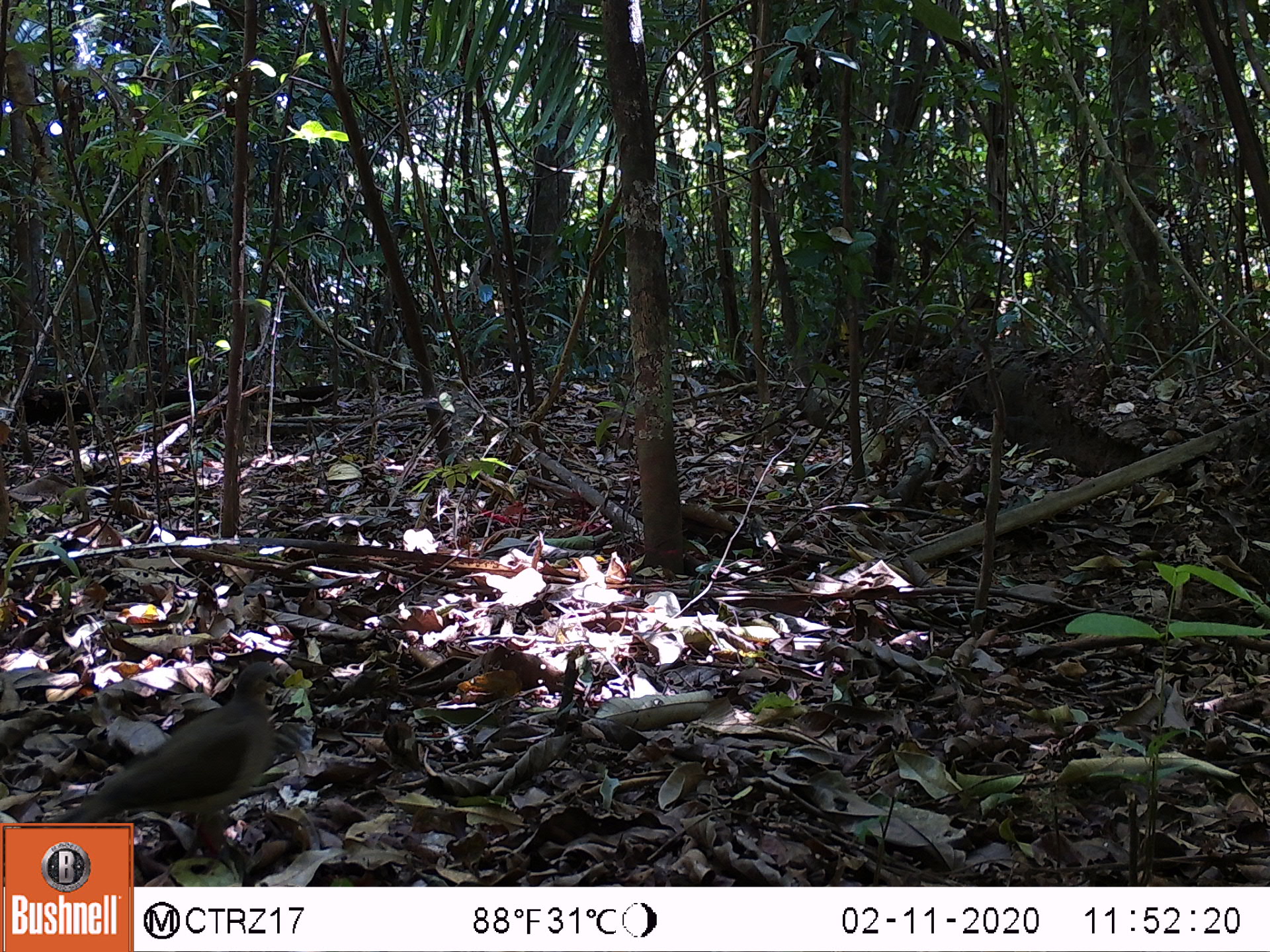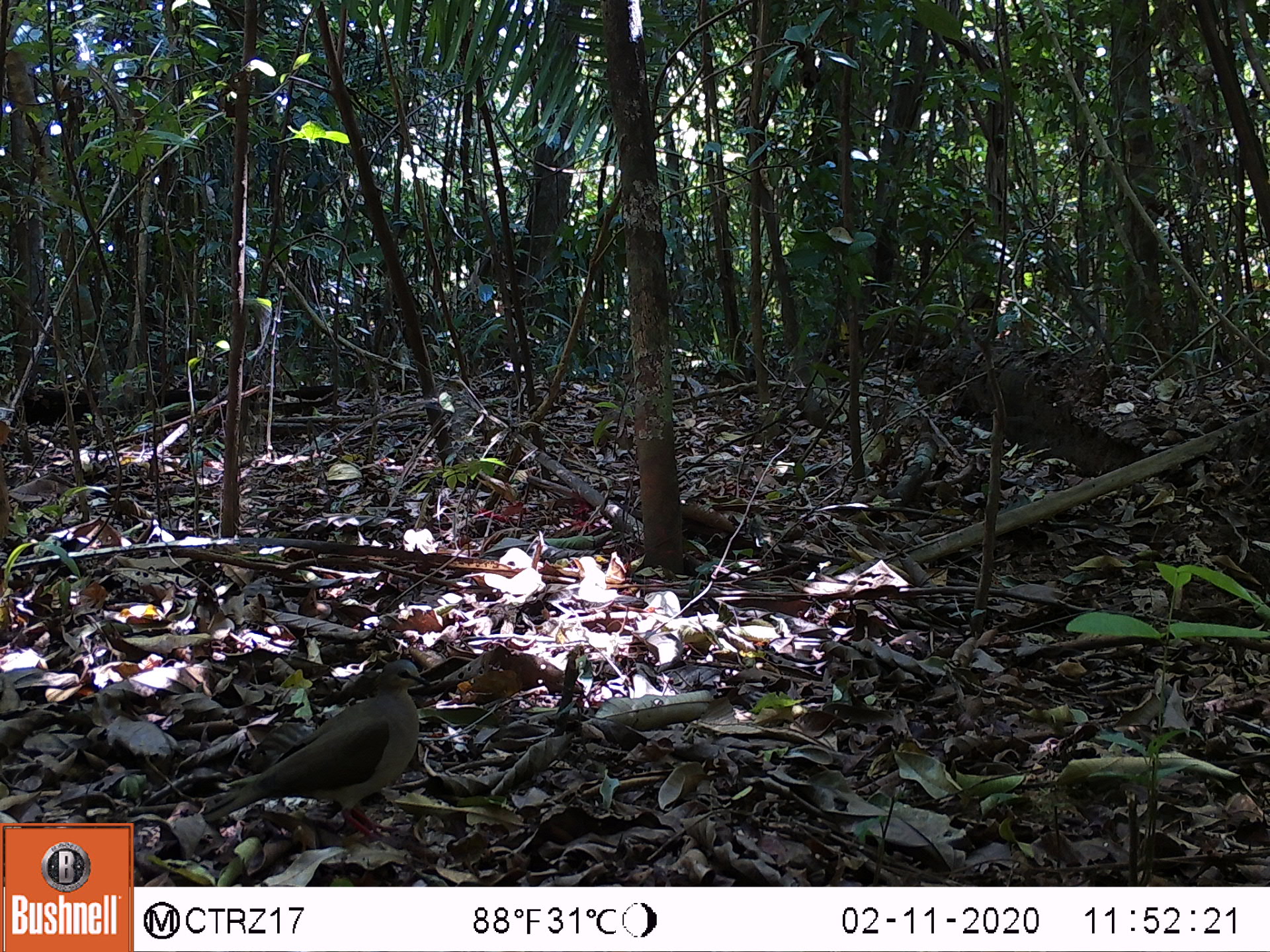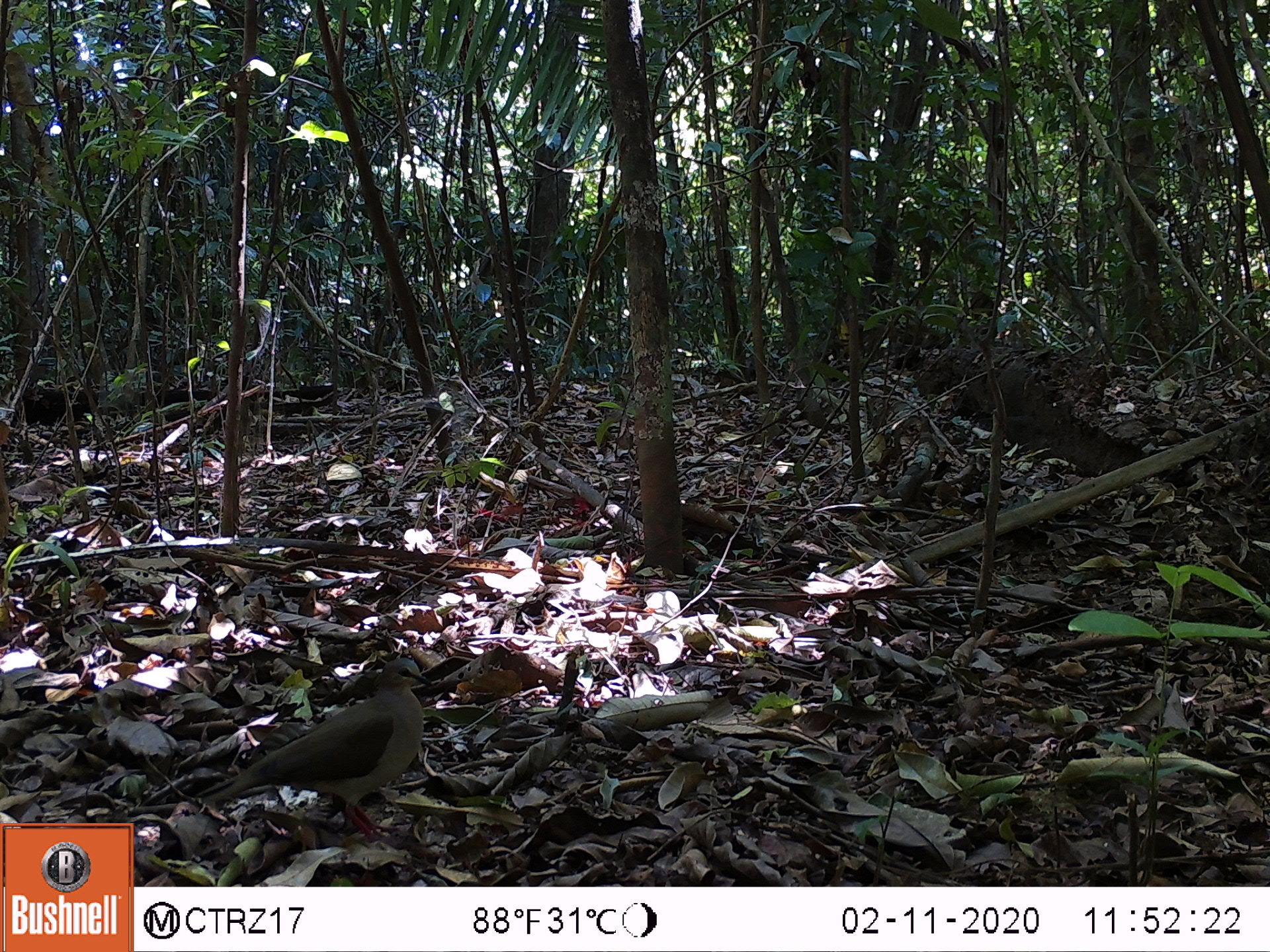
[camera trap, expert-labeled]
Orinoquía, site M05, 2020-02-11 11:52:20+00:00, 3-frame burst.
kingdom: Animalia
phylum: Chordata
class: Aves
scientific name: Aves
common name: bird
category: unknown bird